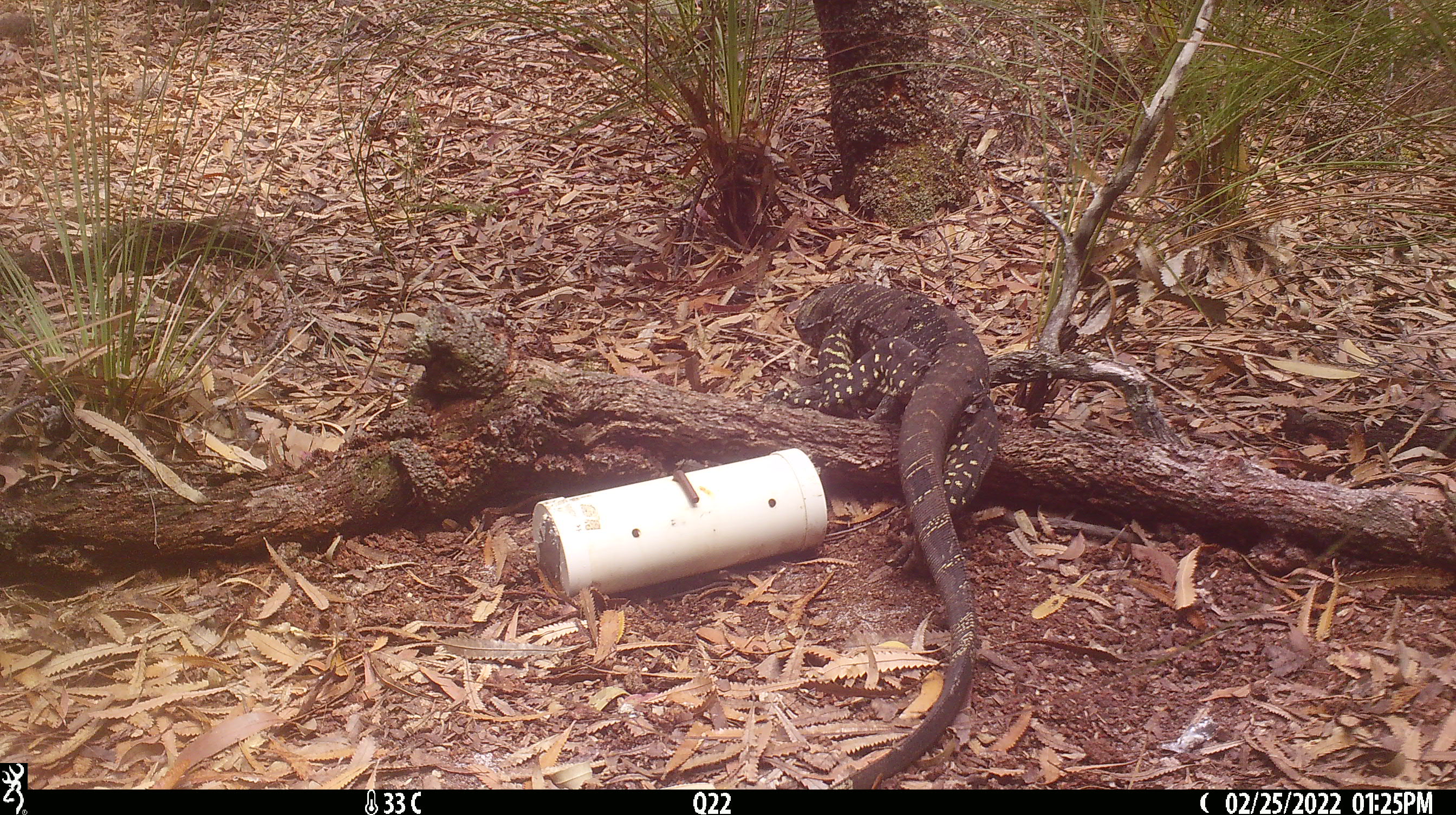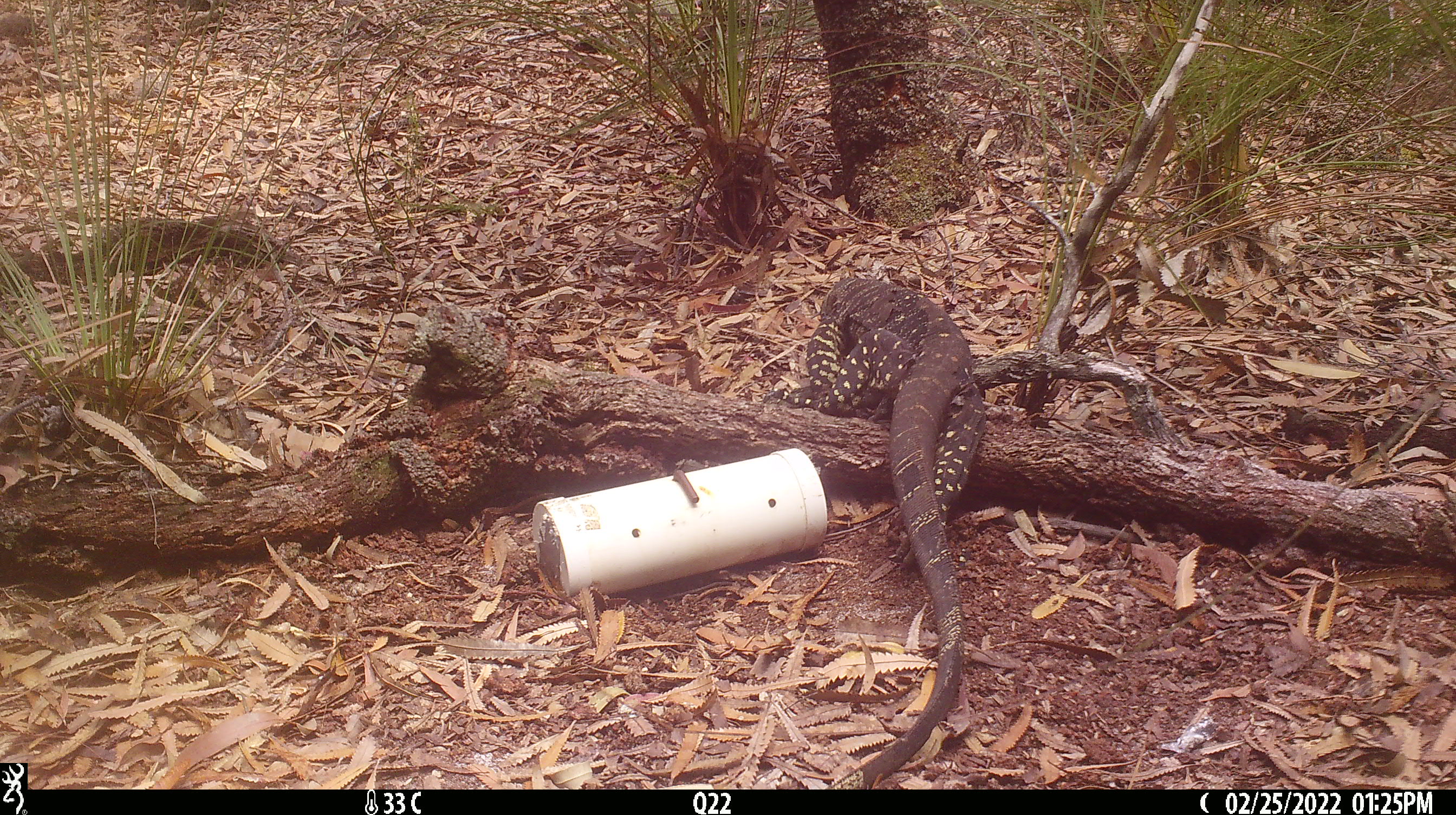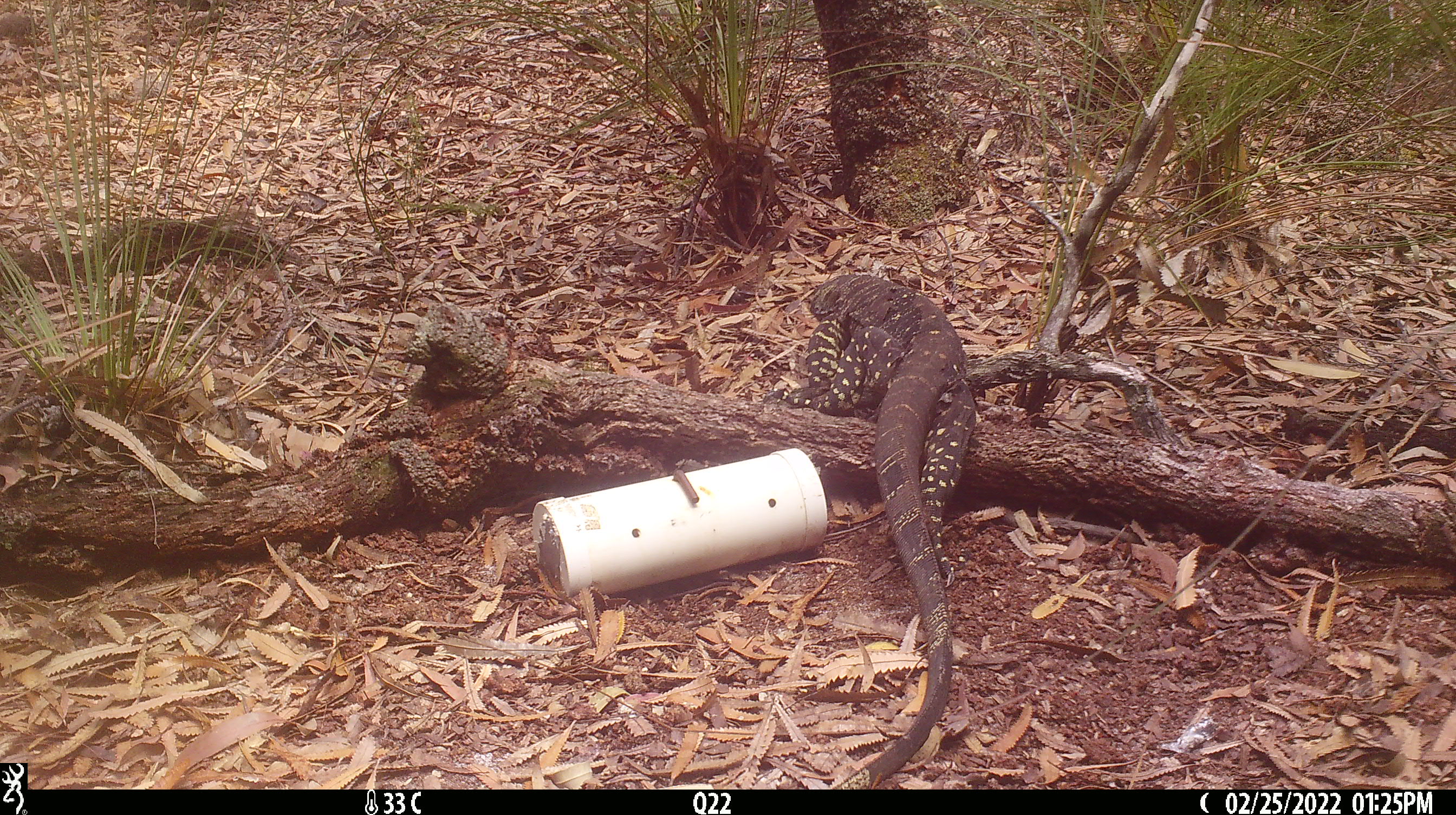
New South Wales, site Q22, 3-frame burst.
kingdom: Animalia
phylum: Chordata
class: Reptilia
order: Squamata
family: Varanidae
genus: Varanus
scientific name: Varanus varius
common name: lace monitor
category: goanna